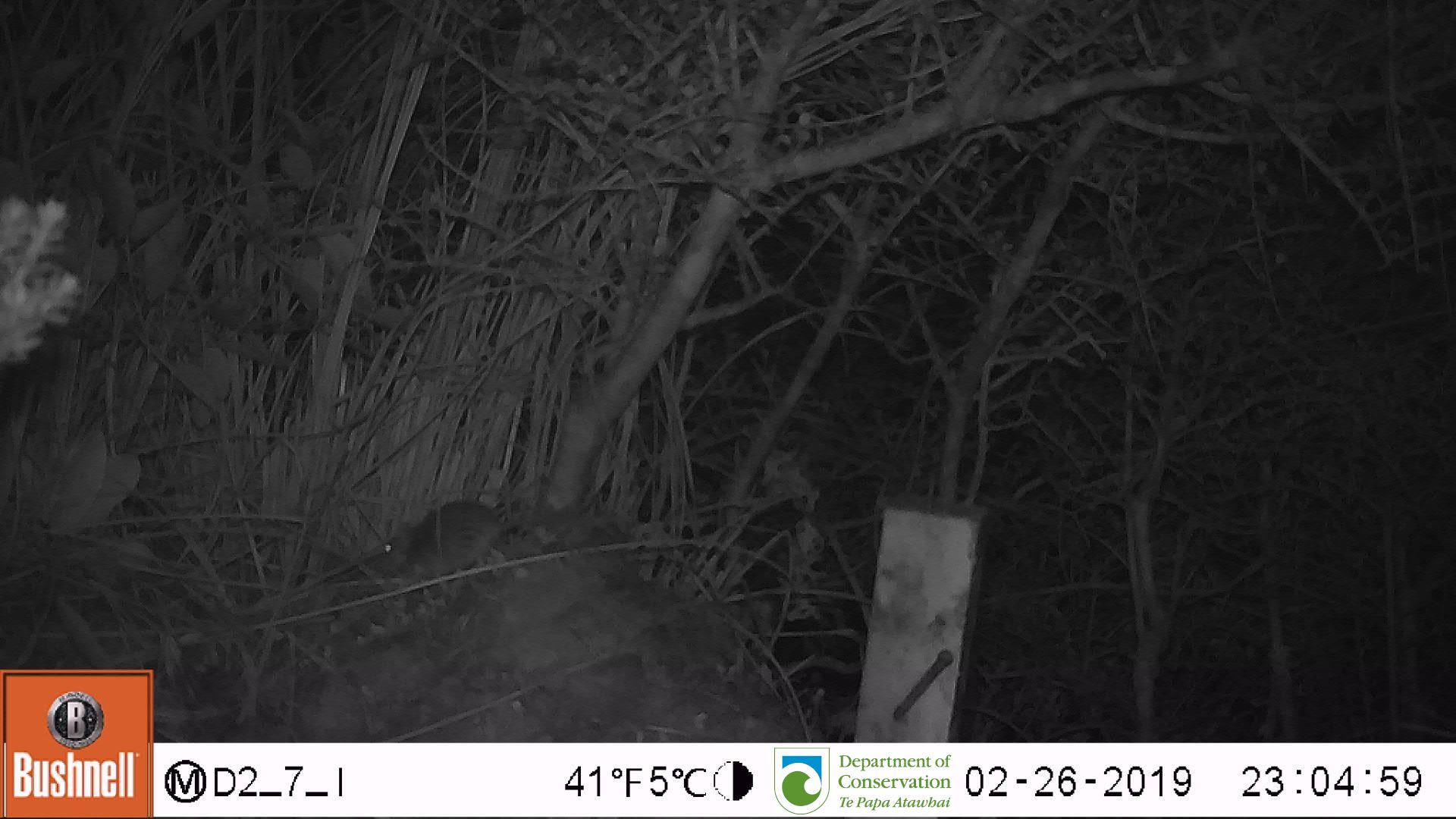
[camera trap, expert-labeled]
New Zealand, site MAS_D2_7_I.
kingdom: Animalia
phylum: Chordata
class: Mammalia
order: Rodentia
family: Muridae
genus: Mus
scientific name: Mus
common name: mouse